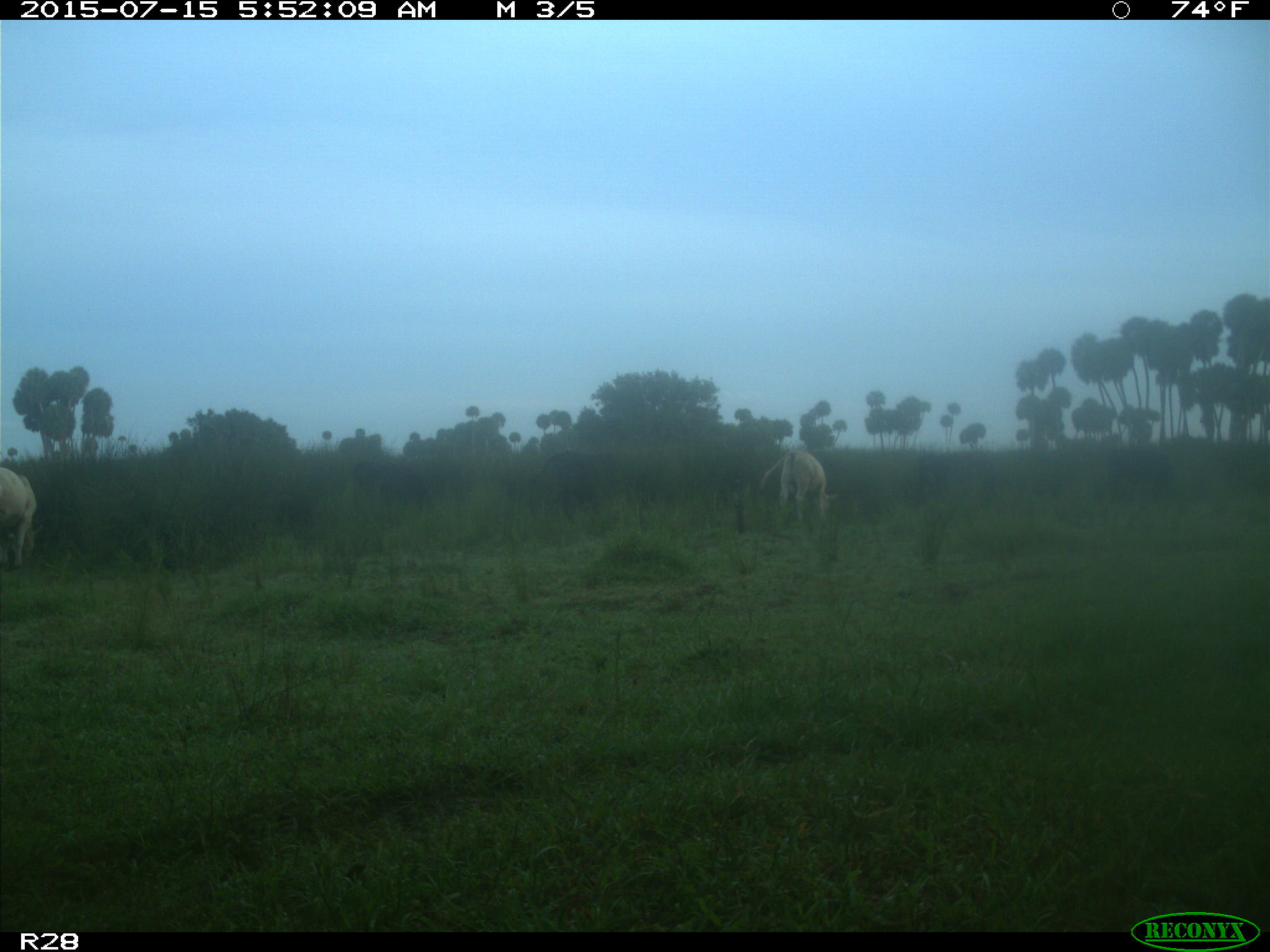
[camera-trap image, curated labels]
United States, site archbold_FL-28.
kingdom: Animalia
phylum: Chordata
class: Mammalia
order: Artiodactyla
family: Bovidae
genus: Bos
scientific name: Bos taurus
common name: domestic cow